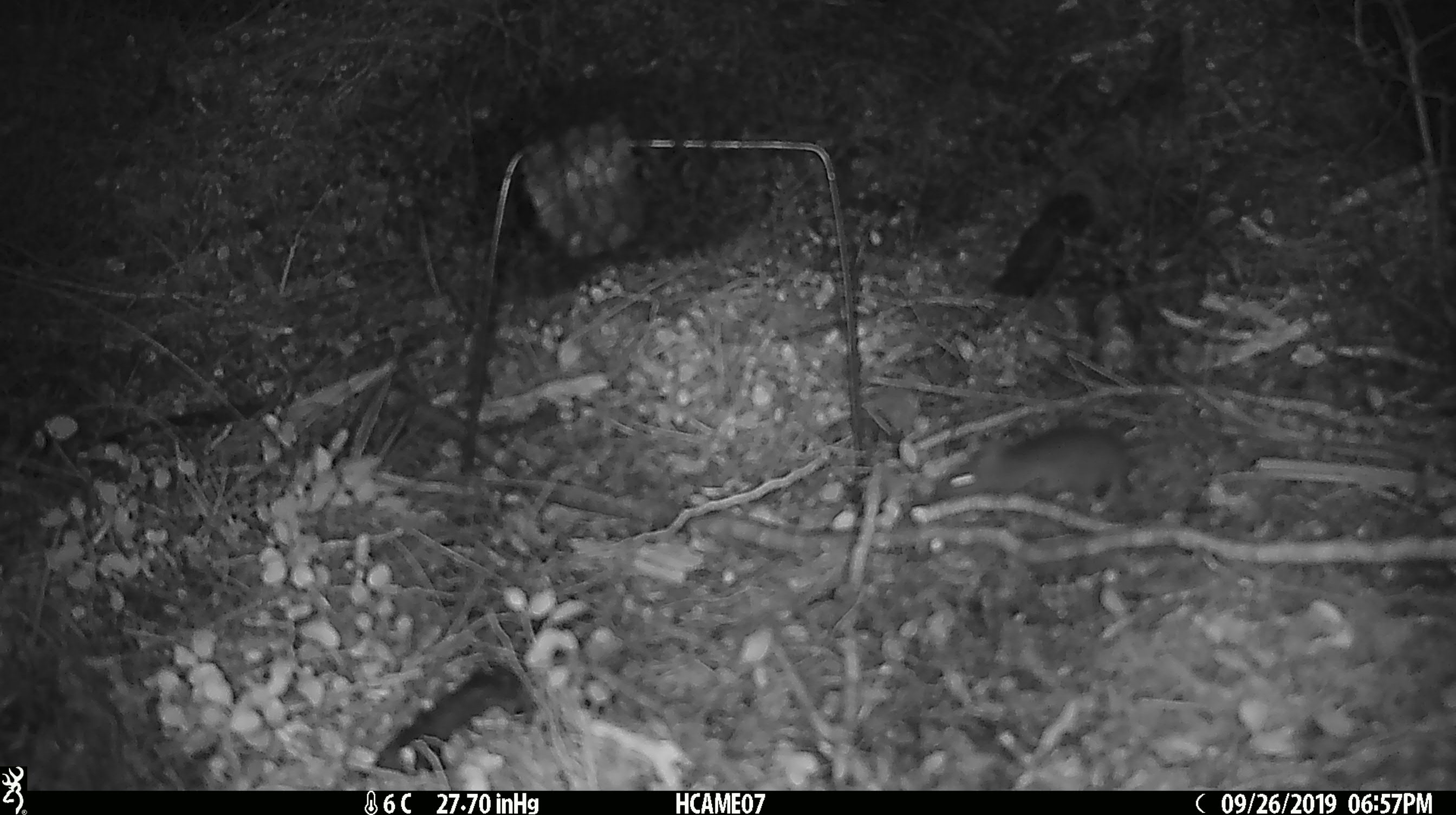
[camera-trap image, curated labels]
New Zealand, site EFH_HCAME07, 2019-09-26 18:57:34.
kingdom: Animalia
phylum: Chordata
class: Mammalia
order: Rodentia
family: Muridae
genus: Mus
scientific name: Mus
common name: mouse